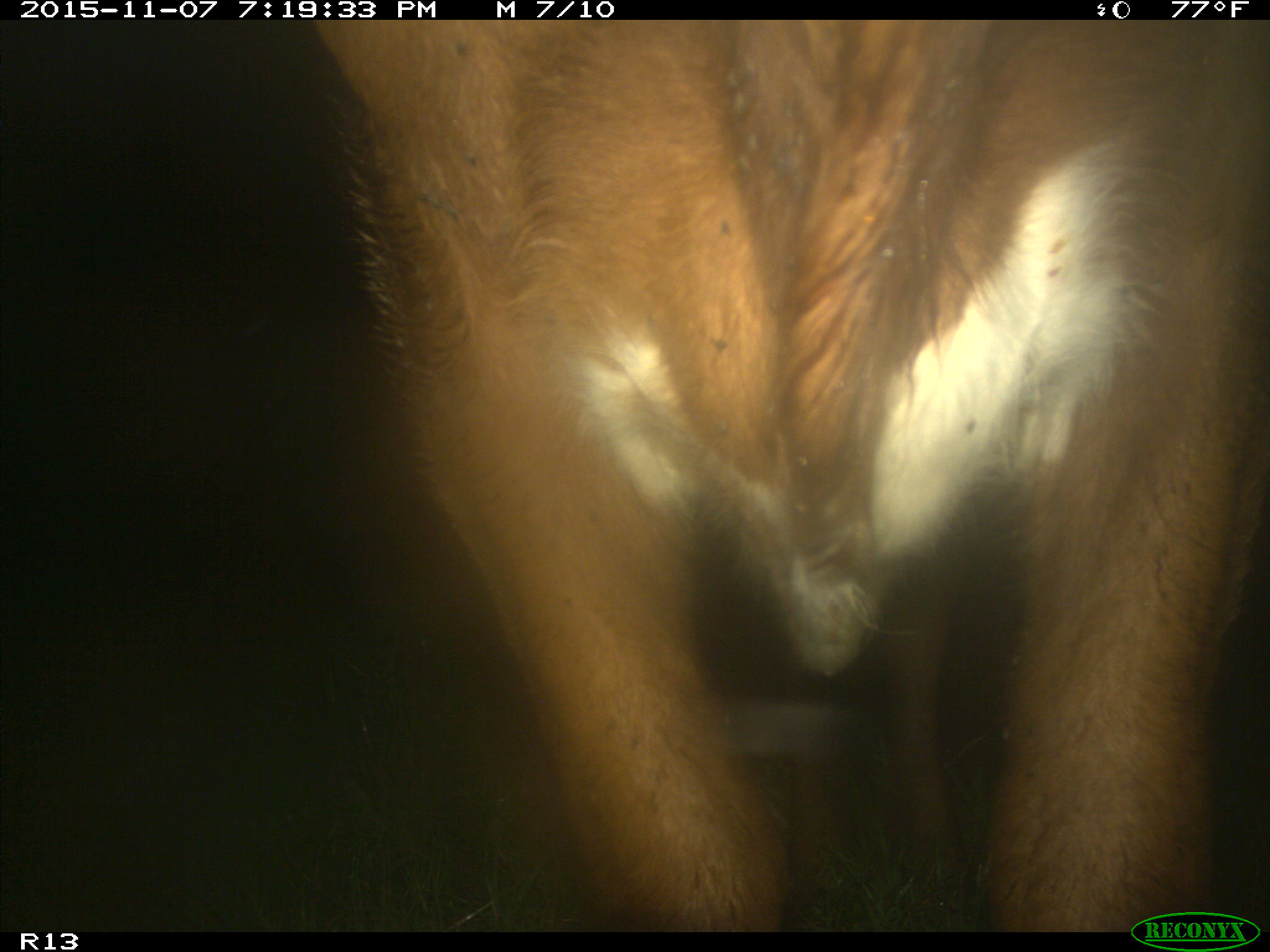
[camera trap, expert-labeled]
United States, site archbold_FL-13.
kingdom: Animalia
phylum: Chordata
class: Mammalia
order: Artiodactyla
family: Bovidae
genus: Bos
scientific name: Bos taurus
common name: domestic cow